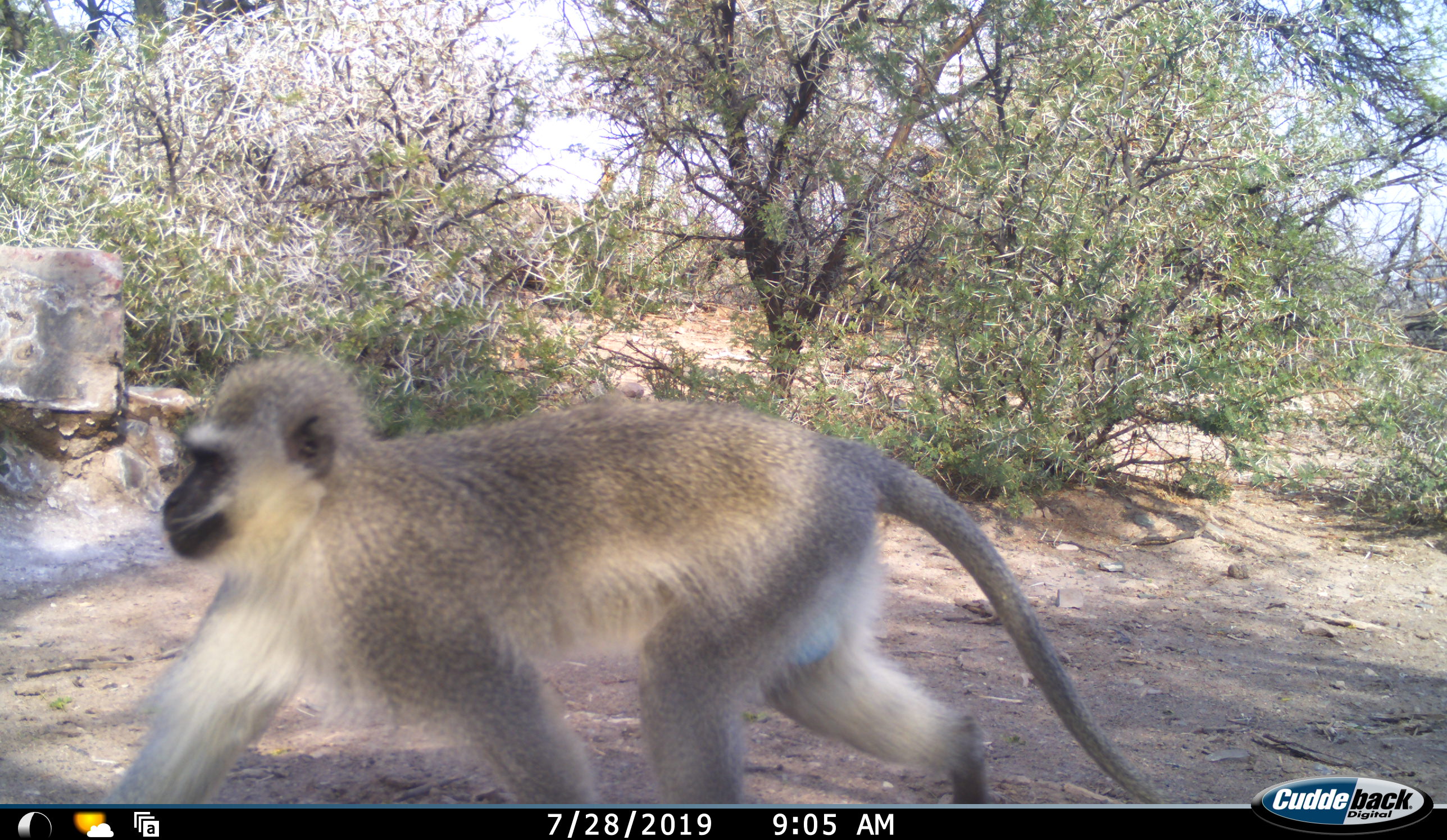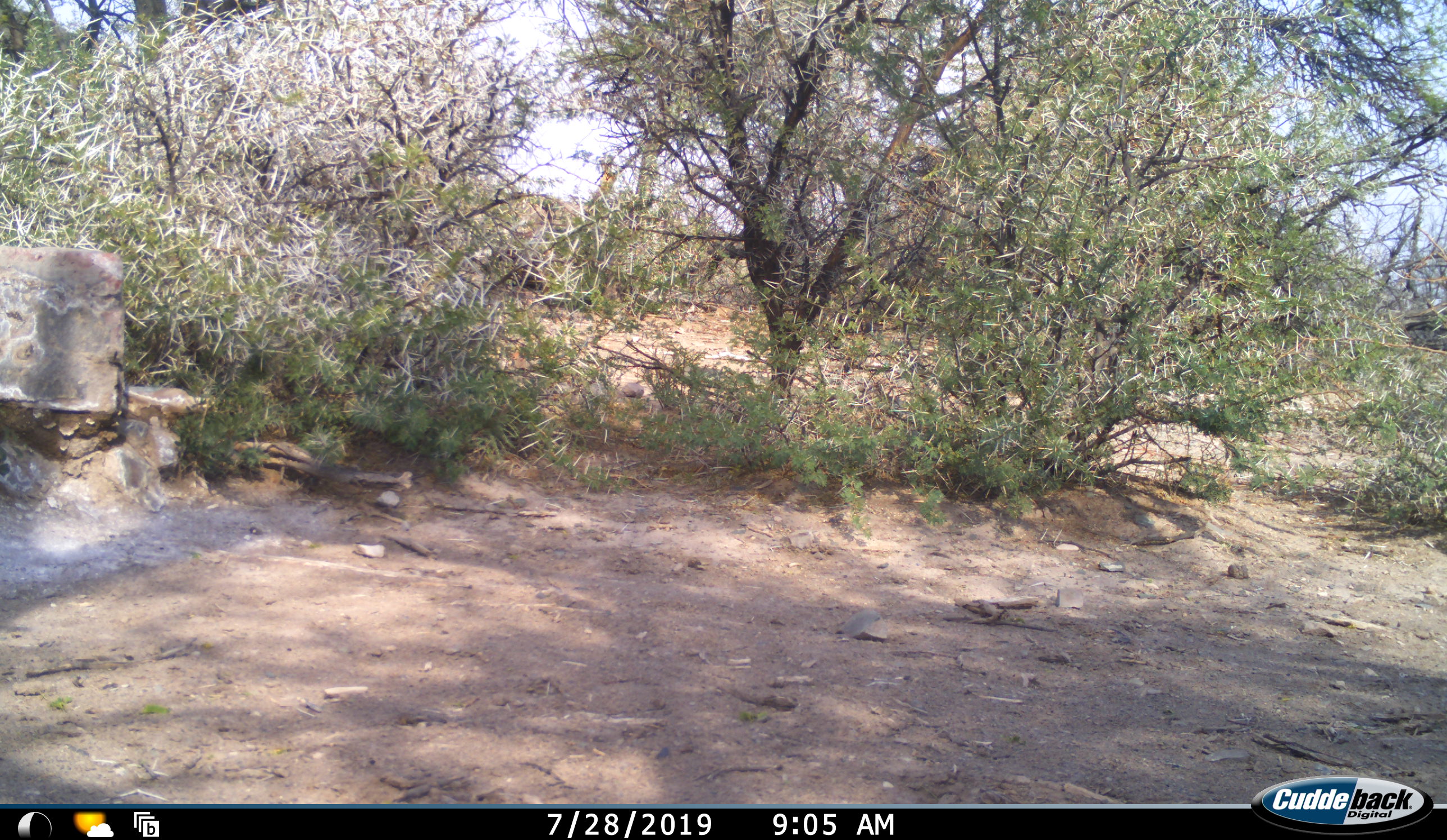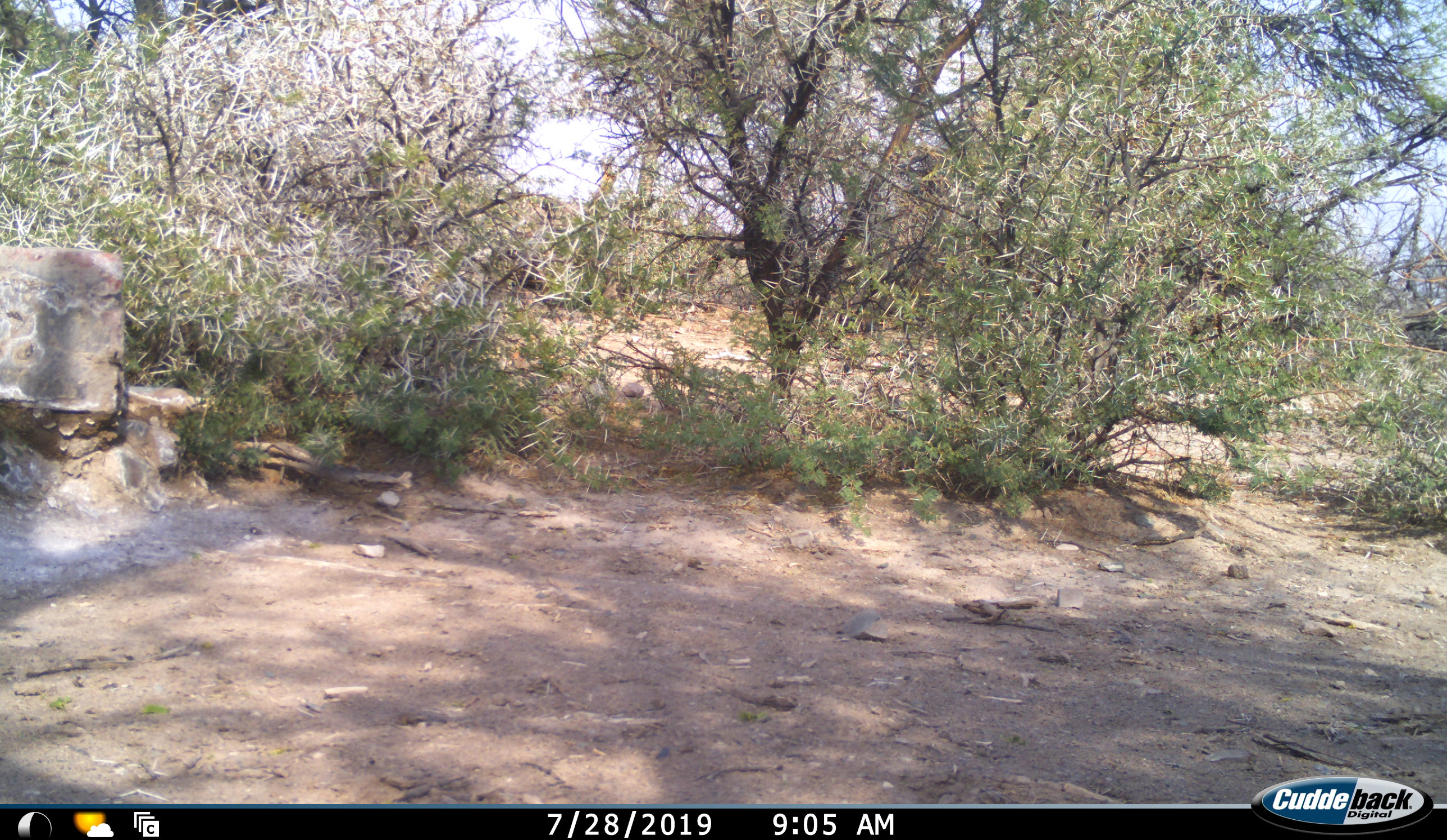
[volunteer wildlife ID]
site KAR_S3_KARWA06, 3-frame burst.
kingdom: Animalia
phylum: Chordata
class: Mammalia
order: Primates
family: Cercopithecidae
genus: Chlorocebus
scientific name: Chlorocebus pygerythrus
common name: vervet monkey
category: monkeyvervet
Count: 1.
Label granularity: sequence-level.